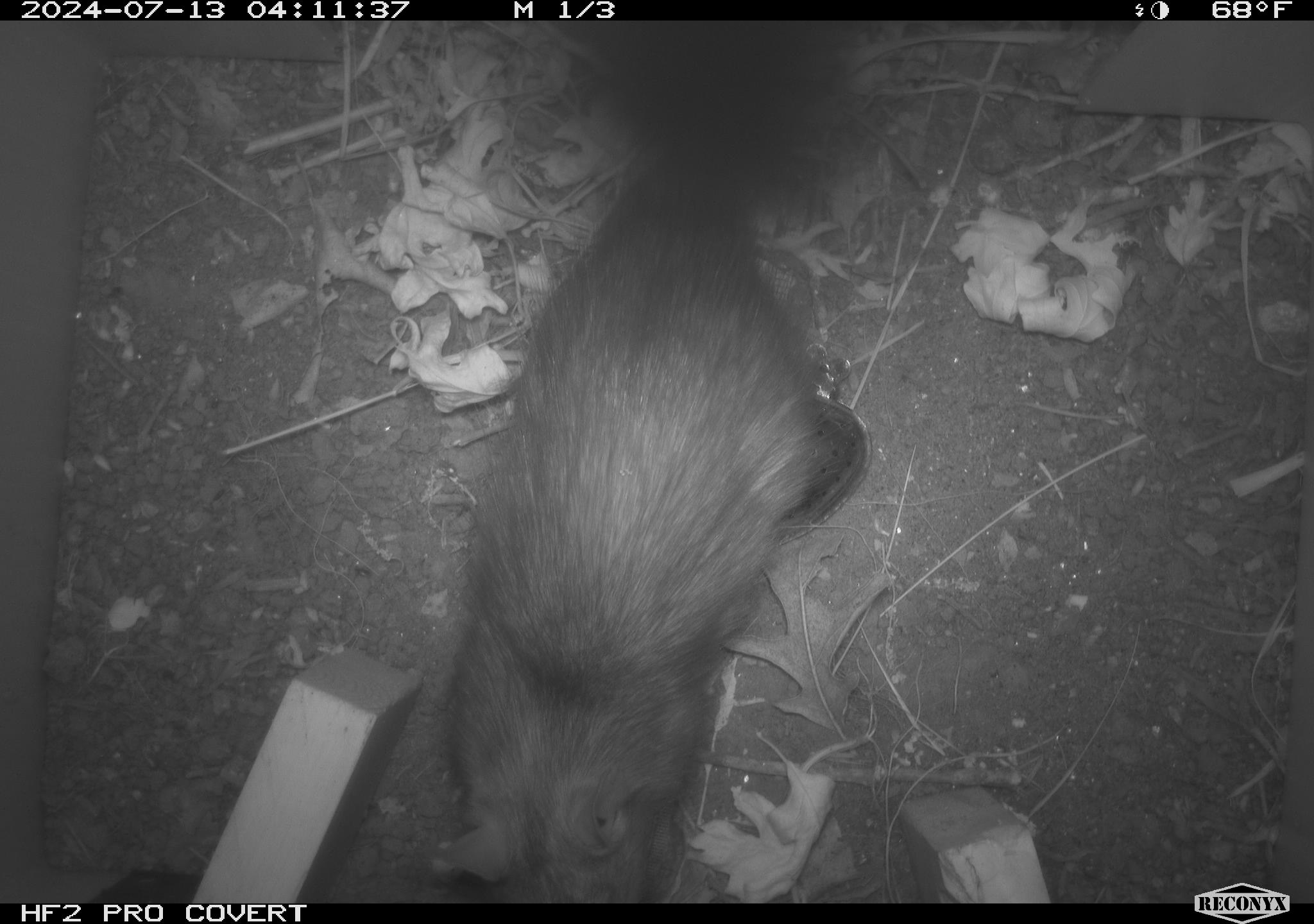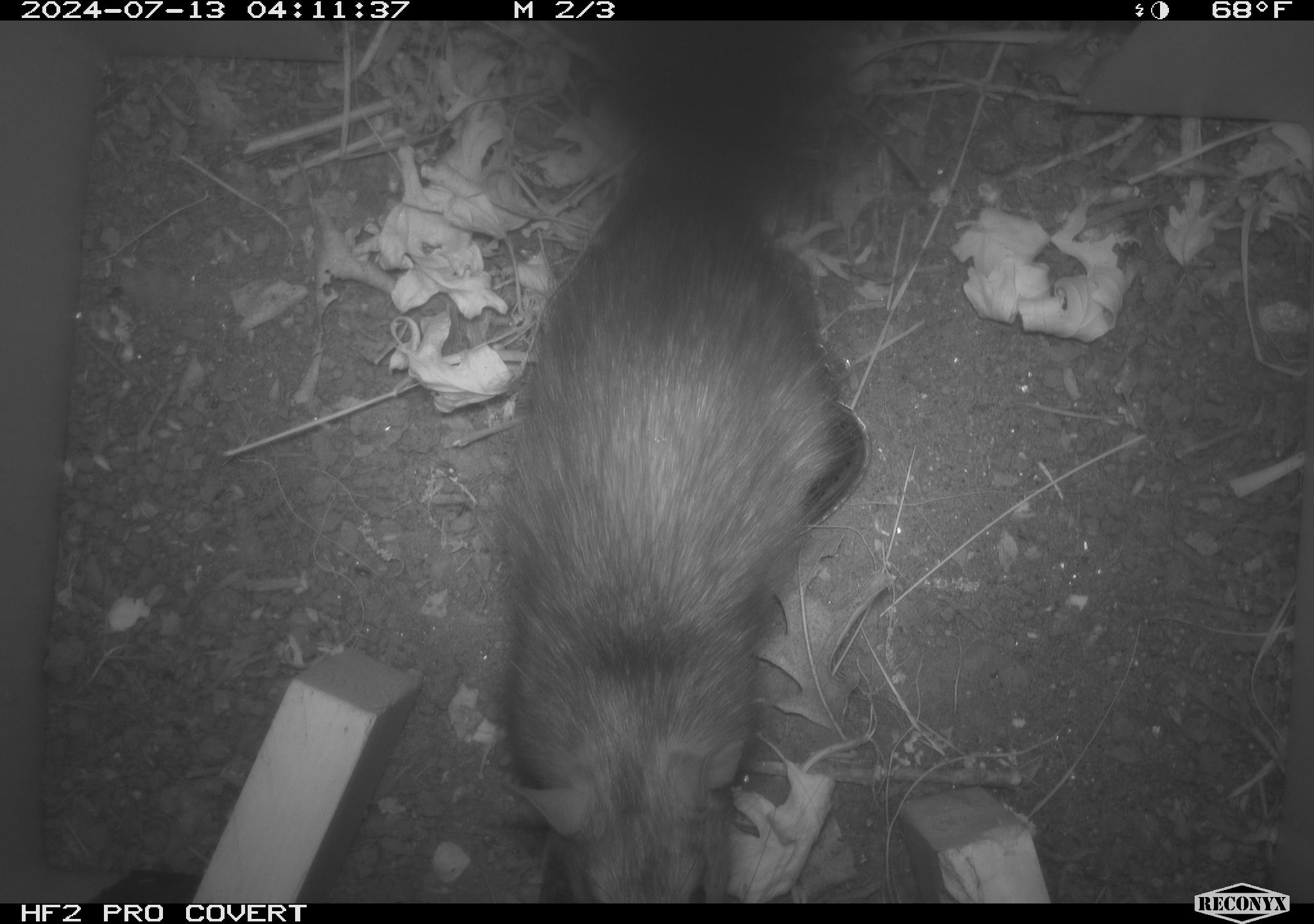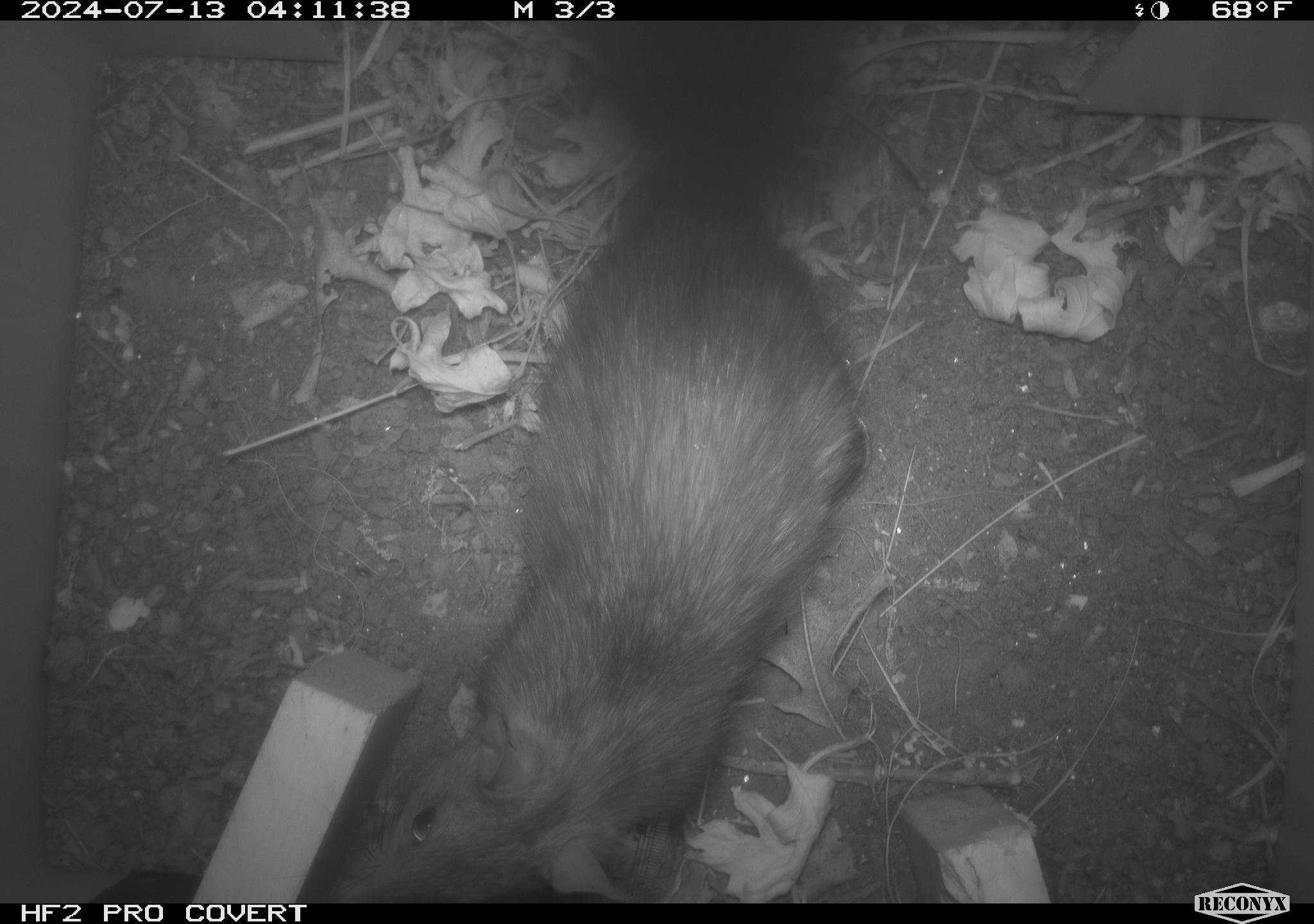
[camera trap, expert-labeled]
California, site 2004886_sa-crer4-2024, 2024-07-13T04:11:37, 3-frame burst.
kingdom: Animalia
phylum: Chordata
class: Mammalia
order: Rodentia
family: Muridae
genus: Rattus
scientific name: Rattus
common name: rat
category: rattus species